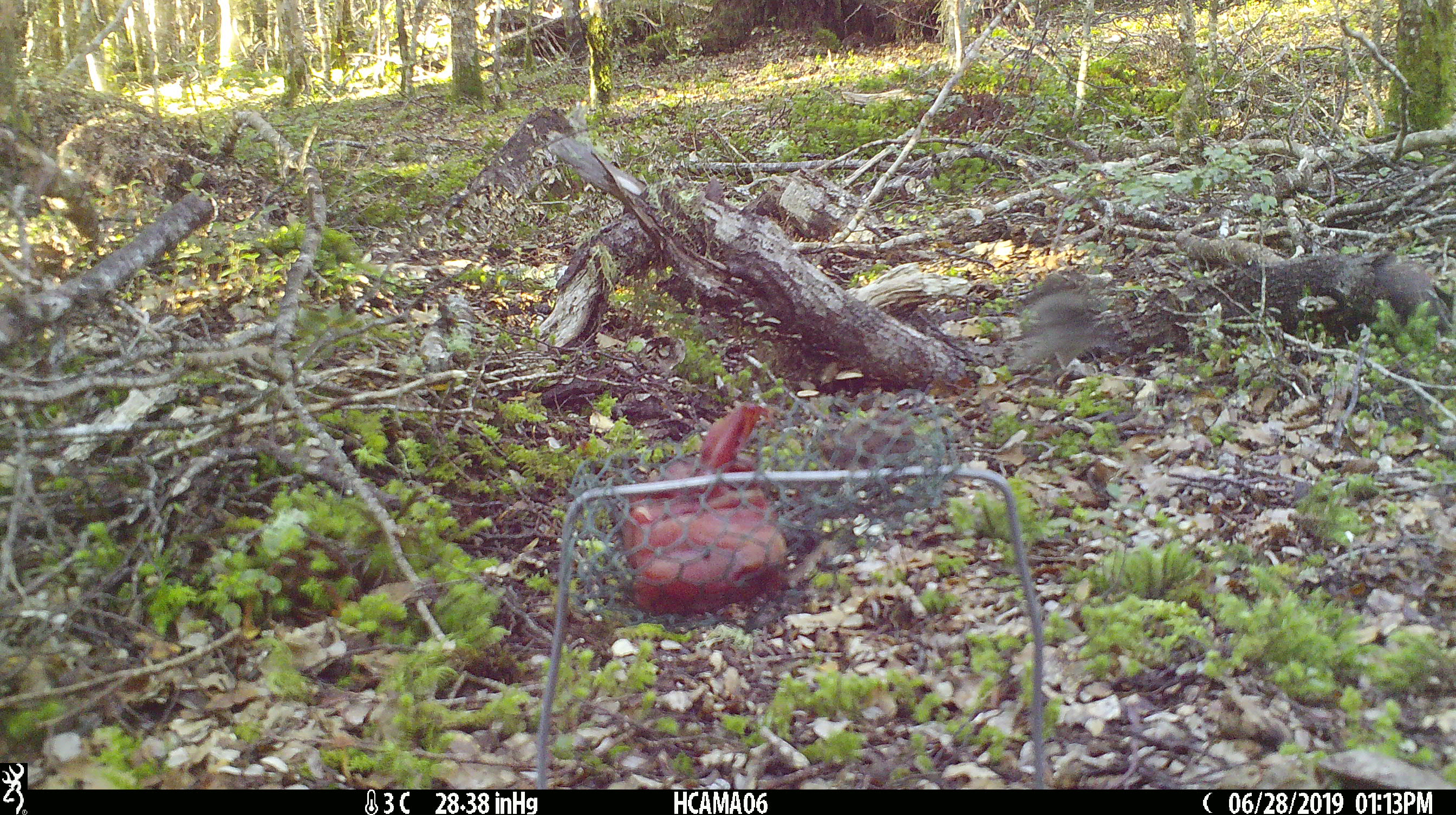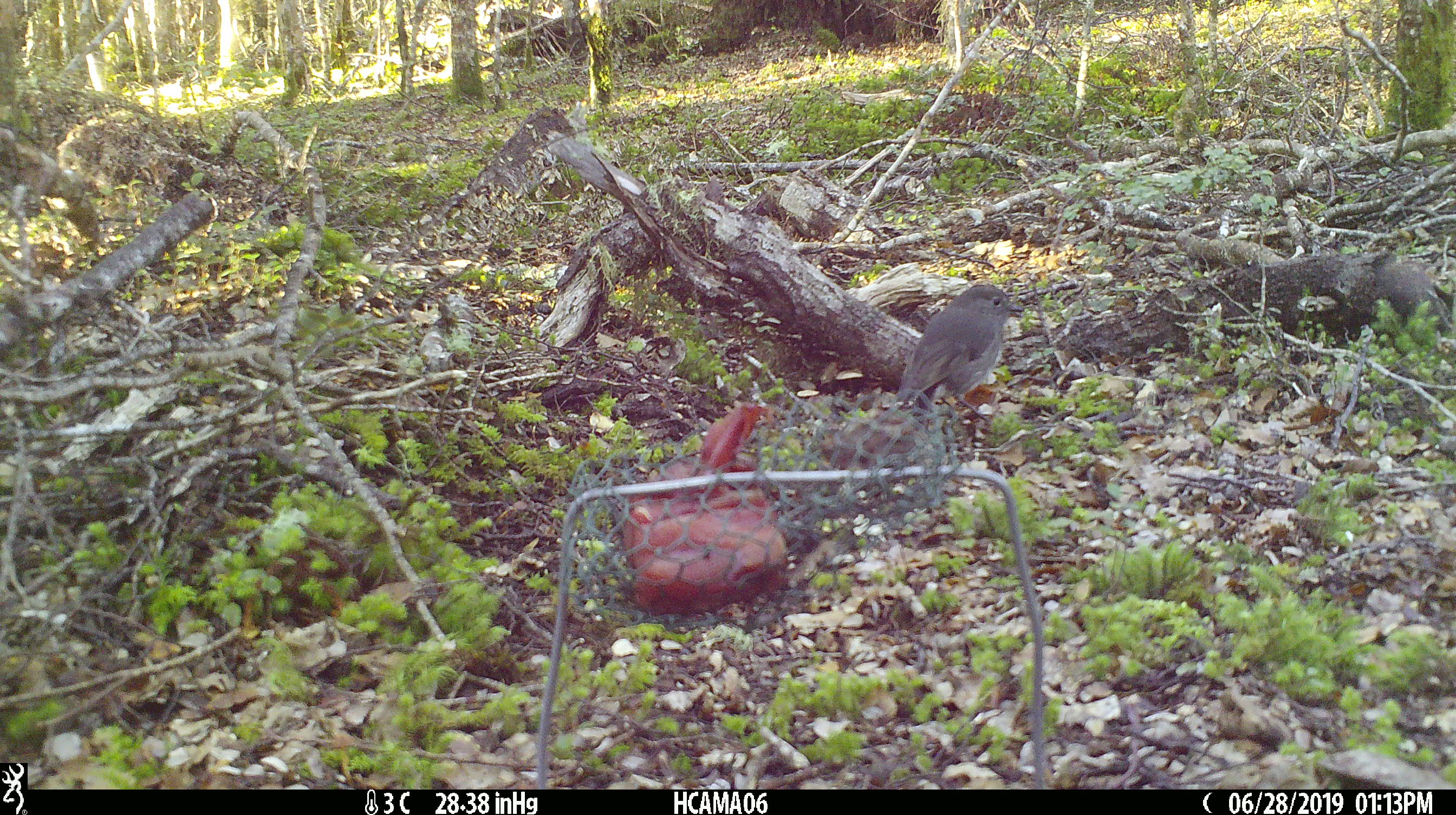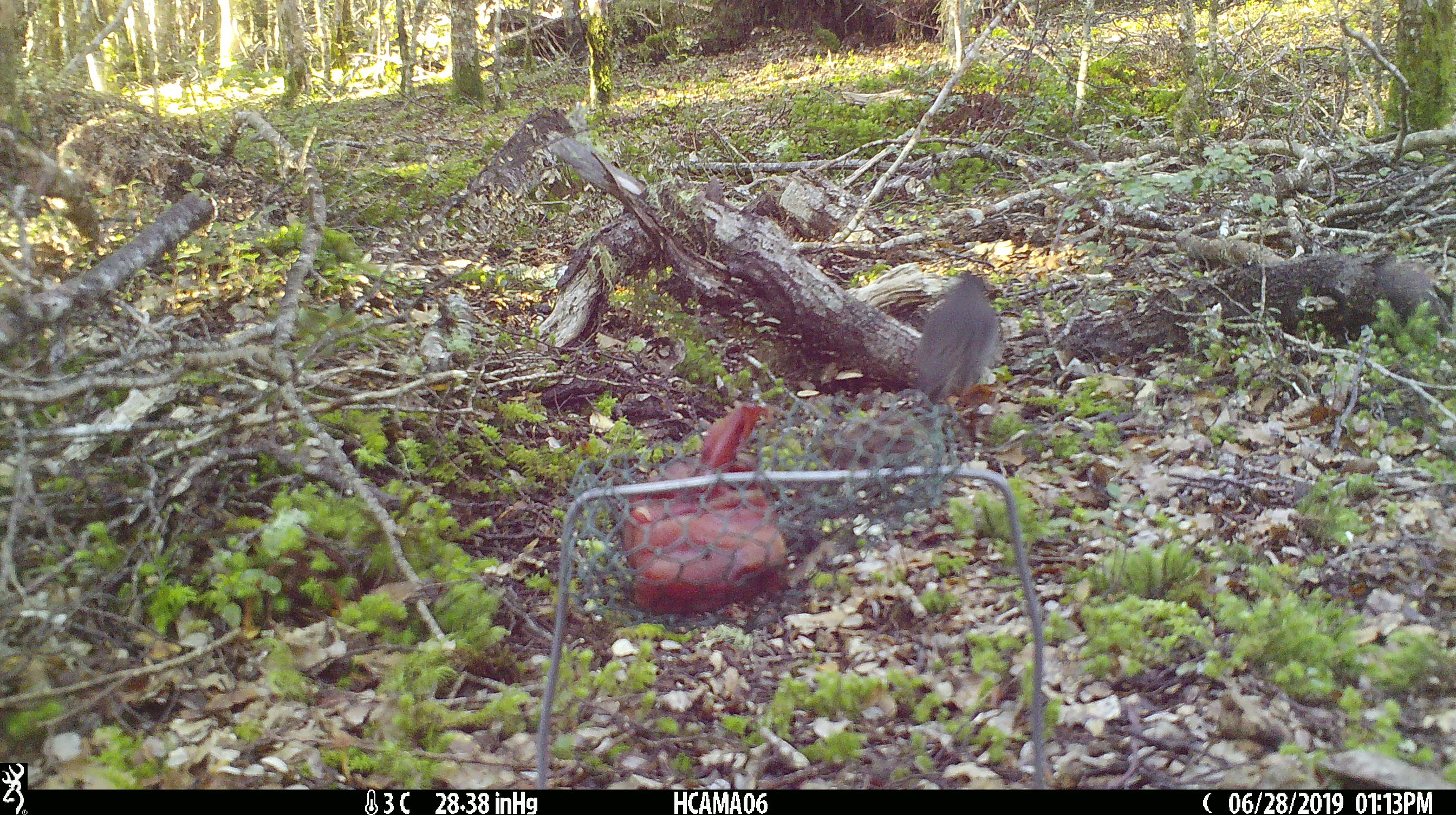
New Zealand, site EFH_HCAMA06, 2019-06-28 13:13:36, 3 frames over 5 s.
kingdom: Animalia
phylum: Chordata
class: Aves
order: Passeriformes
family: Petroicidae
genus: Petroica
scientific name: Petroica australis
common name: new zealand robin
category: robin